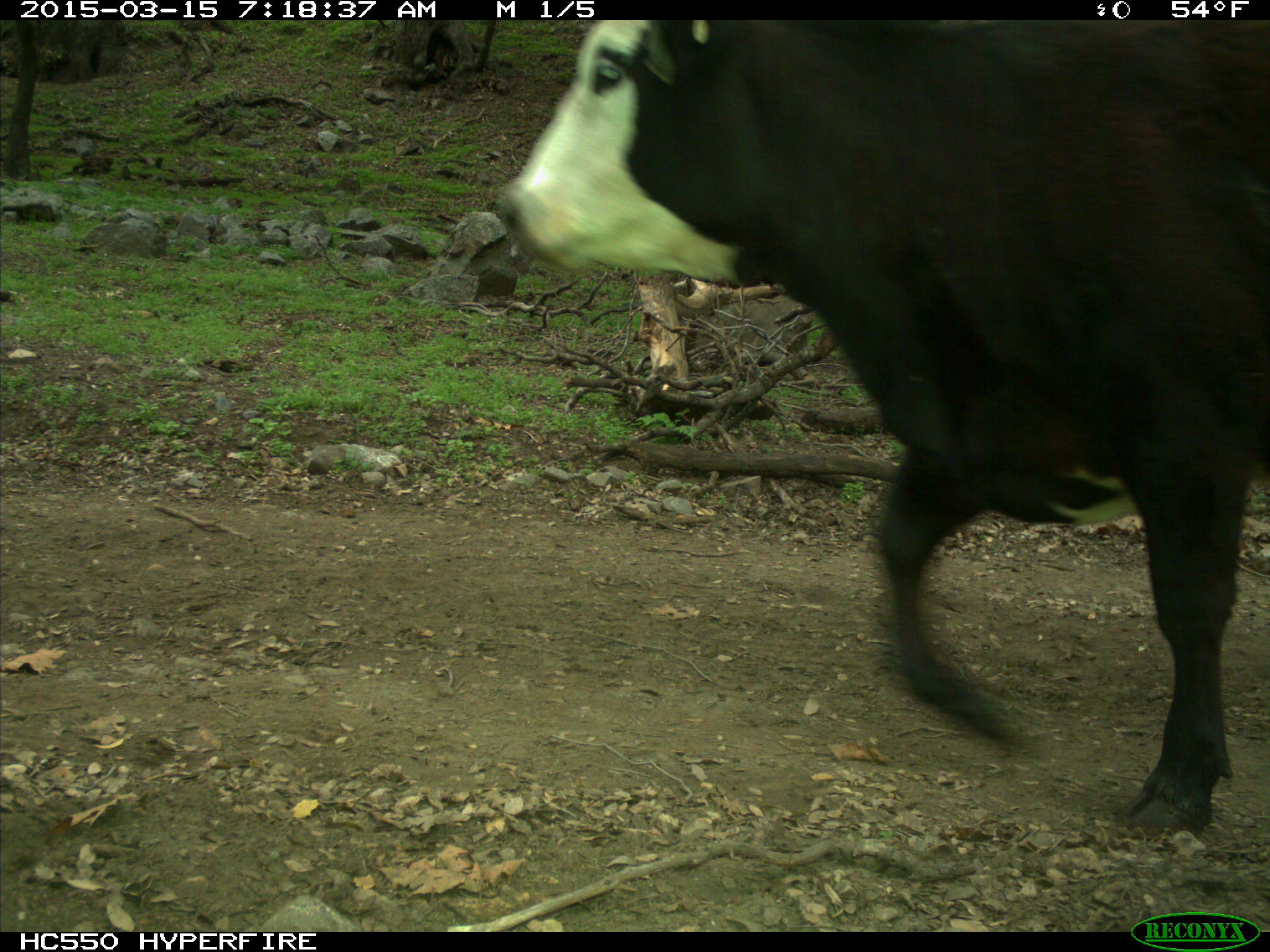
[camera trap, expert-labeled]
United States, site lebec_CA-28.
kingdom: Animalia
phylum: Chordata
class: Mammalia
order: Artiodactyla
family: Bovidae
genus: Bos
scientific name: Bos taurus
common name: domestic cow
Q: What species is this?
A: Bos taurus (domestic cow).